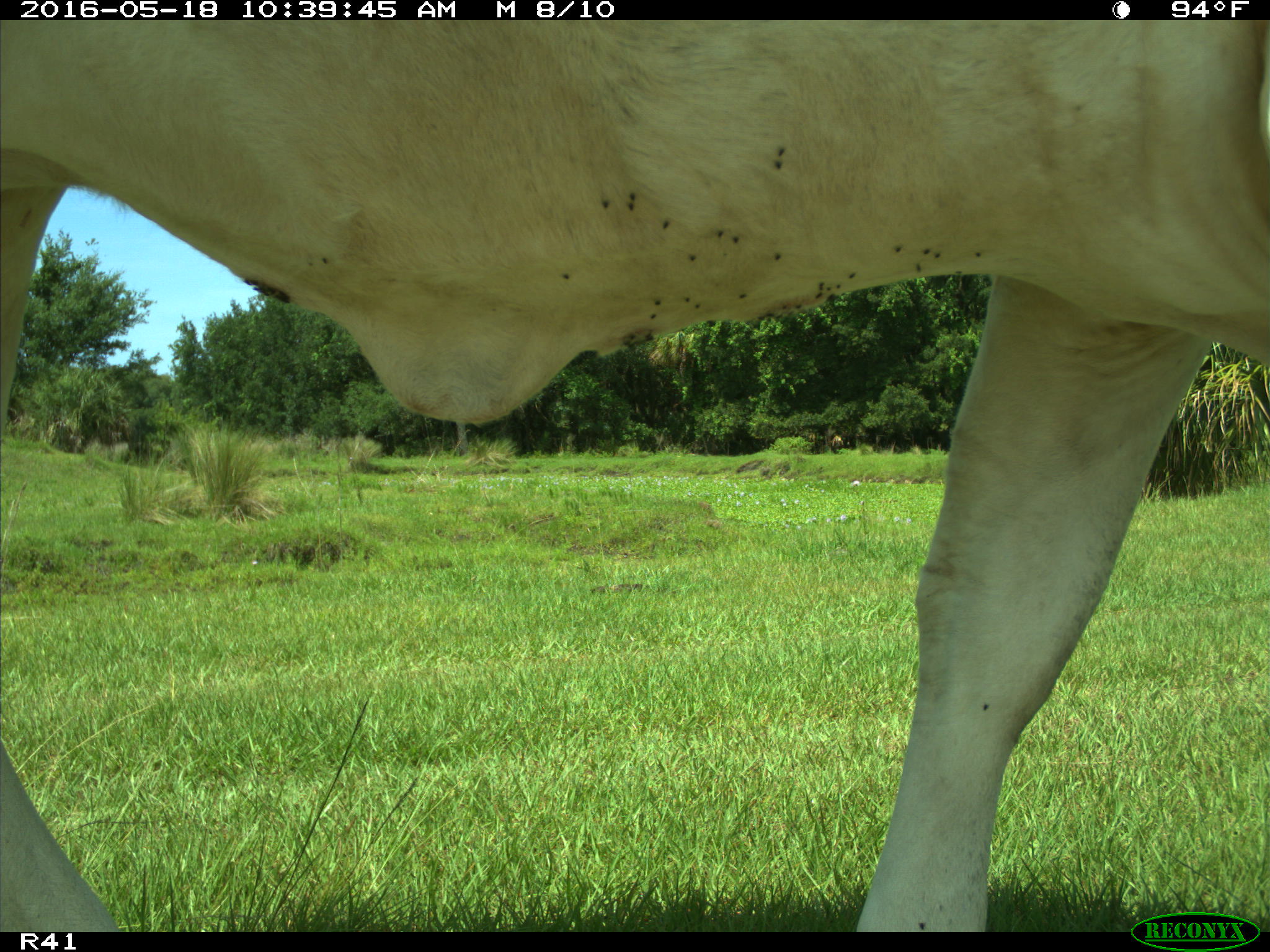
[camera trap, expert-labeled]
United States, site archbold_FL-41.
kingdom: Animalia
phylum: Chordata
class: Mammalia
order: Artiodactyla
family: Bovidae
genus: Bos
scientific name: Bos taurus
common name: domestic cow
Bos taurus (domestic cow).